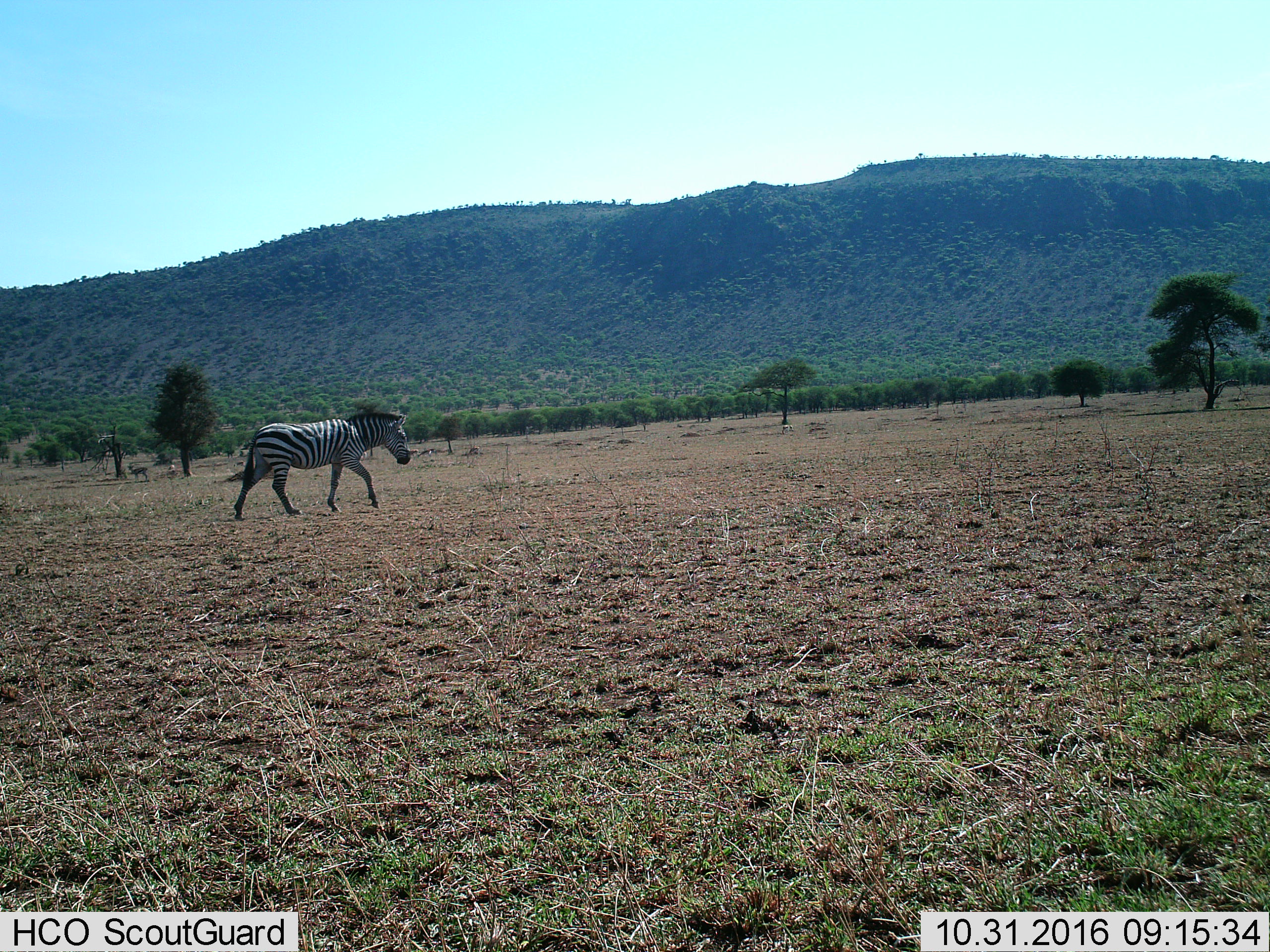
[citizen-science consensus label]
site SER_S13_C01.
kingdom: Animalia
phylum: Chordata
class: Mammalia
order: Perissodactyla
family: Equidae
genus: Equus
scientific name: Equus quagga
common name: plains zebra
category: zebraplains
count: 1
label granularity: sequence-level